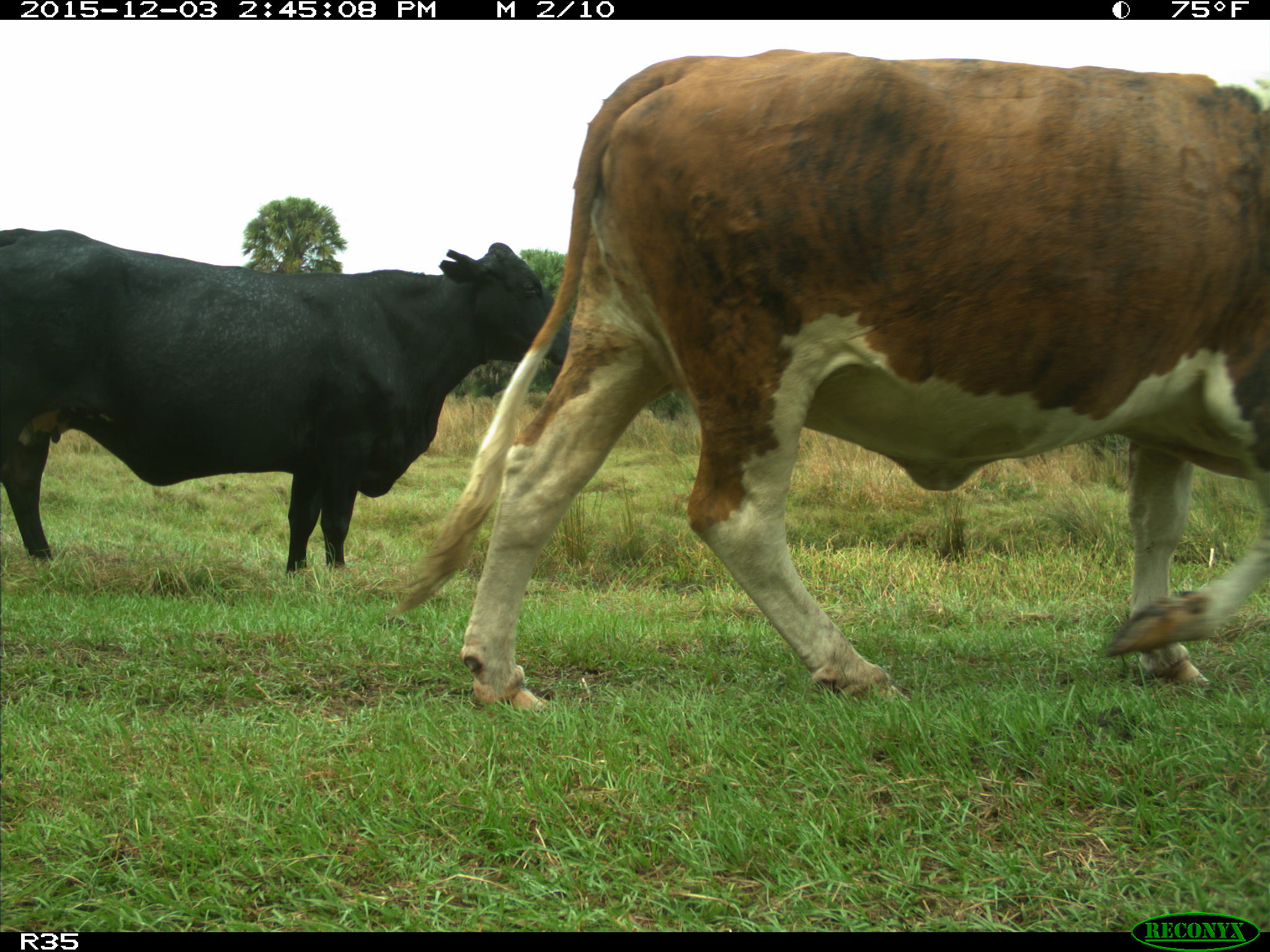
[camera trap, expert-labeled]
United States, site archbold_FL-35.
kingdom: Animalia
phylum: Chordata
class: Mammalia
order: Artiodactyla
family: Bovidae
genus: Bos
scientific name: Bos taurus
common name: domestic cow